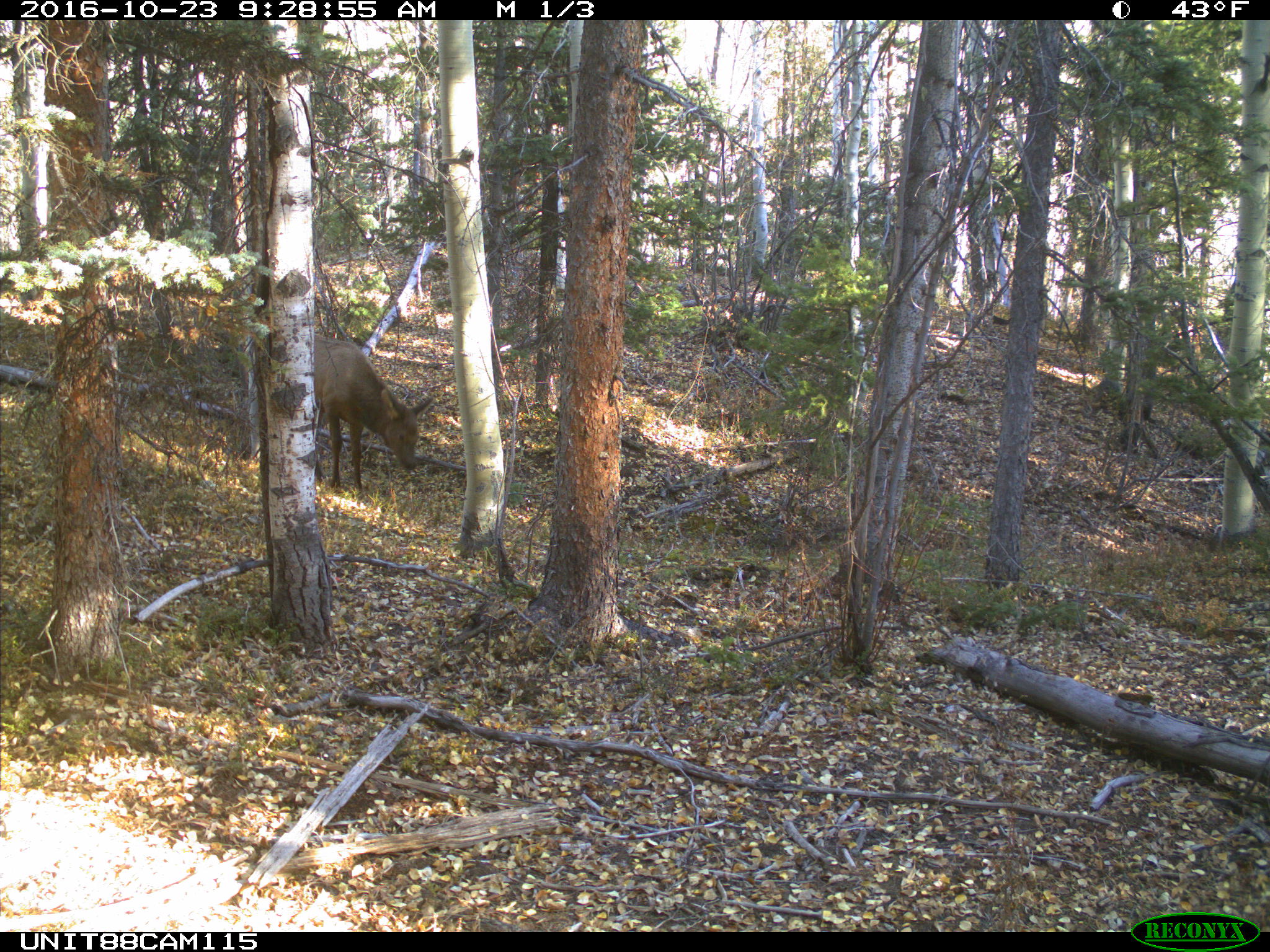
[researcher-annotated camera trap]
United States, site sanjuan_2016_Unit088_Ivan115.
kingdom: Animalia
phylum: Chordata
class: Mammalia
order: Artiodactyla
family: Cervidae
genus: Cervus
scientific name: Cervus elaphus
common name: red deer